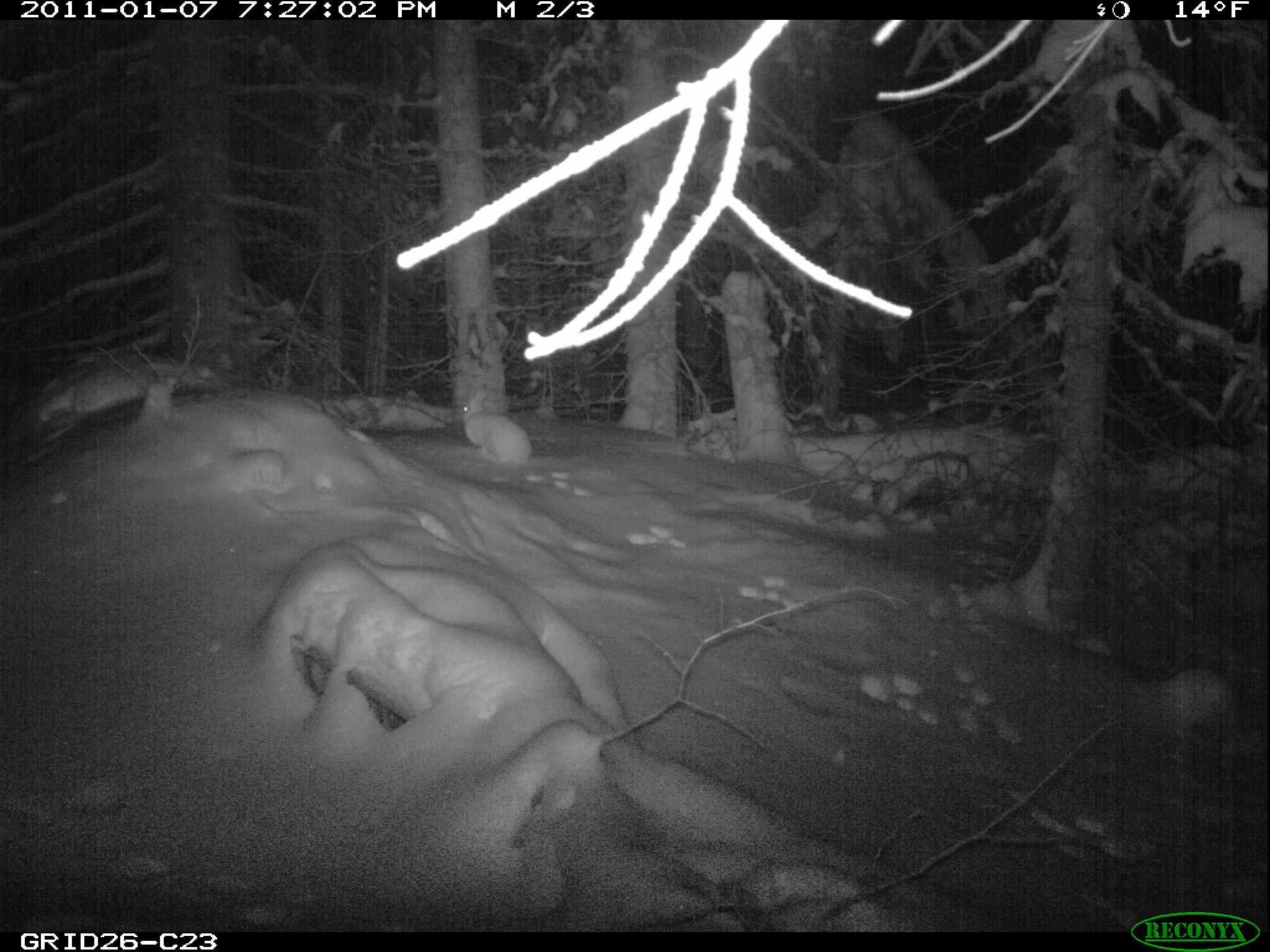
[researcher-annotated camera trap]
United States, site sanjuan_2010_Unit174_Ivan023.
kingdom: Animalia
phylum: Chordata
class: Mammalia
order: Lagomorpha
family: Leporidae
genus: Lepus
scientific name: Lepus americanus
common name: snowshoe hare